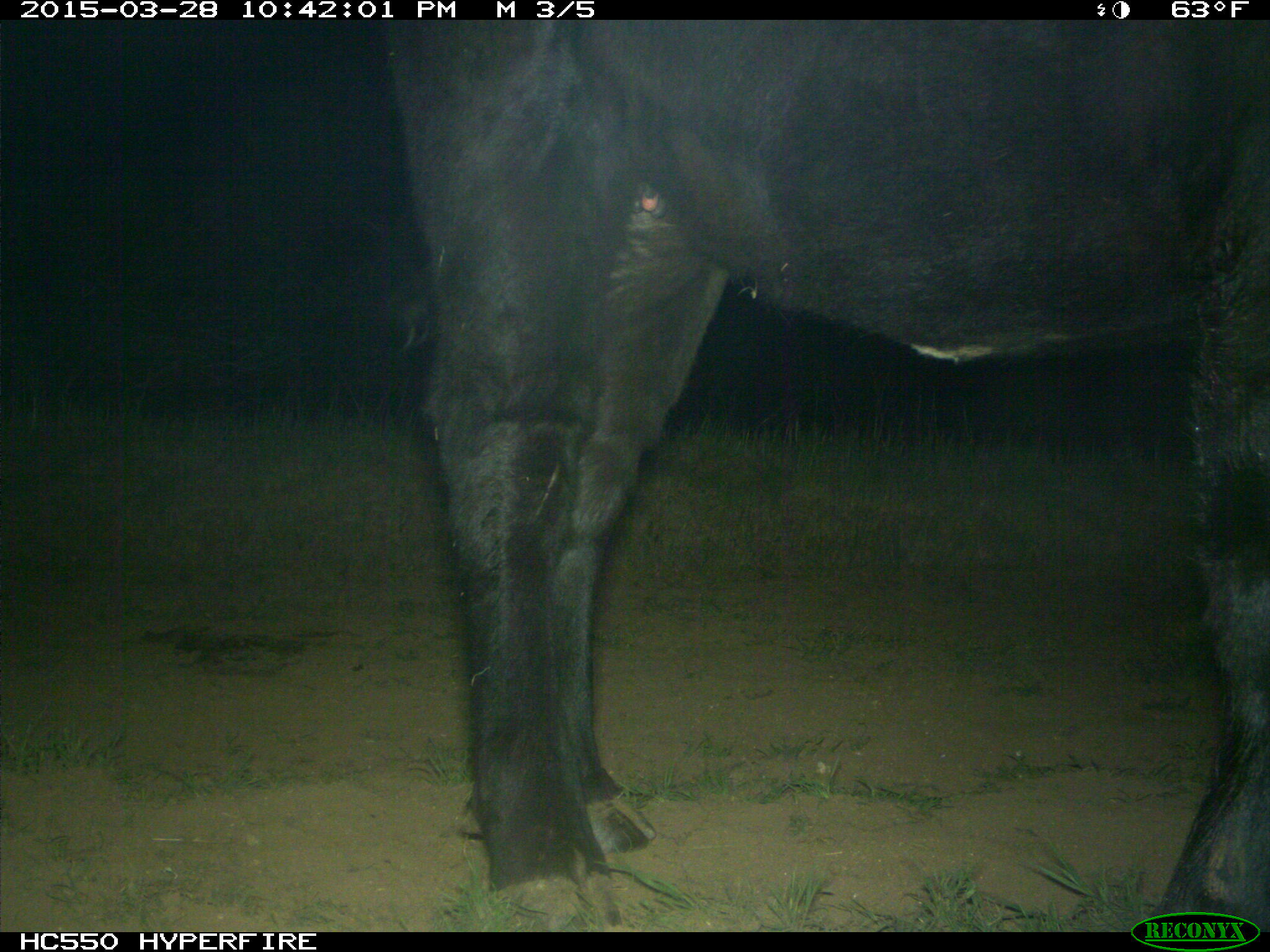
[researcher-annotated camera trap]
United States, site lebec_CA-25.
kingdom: Animalia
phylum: Chordata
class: Mammalia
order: Artiodactyla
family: Bovidae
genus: Bos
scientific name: Bos taurus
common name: domestic cow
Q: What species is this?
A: Bos taurus (domestic cow).